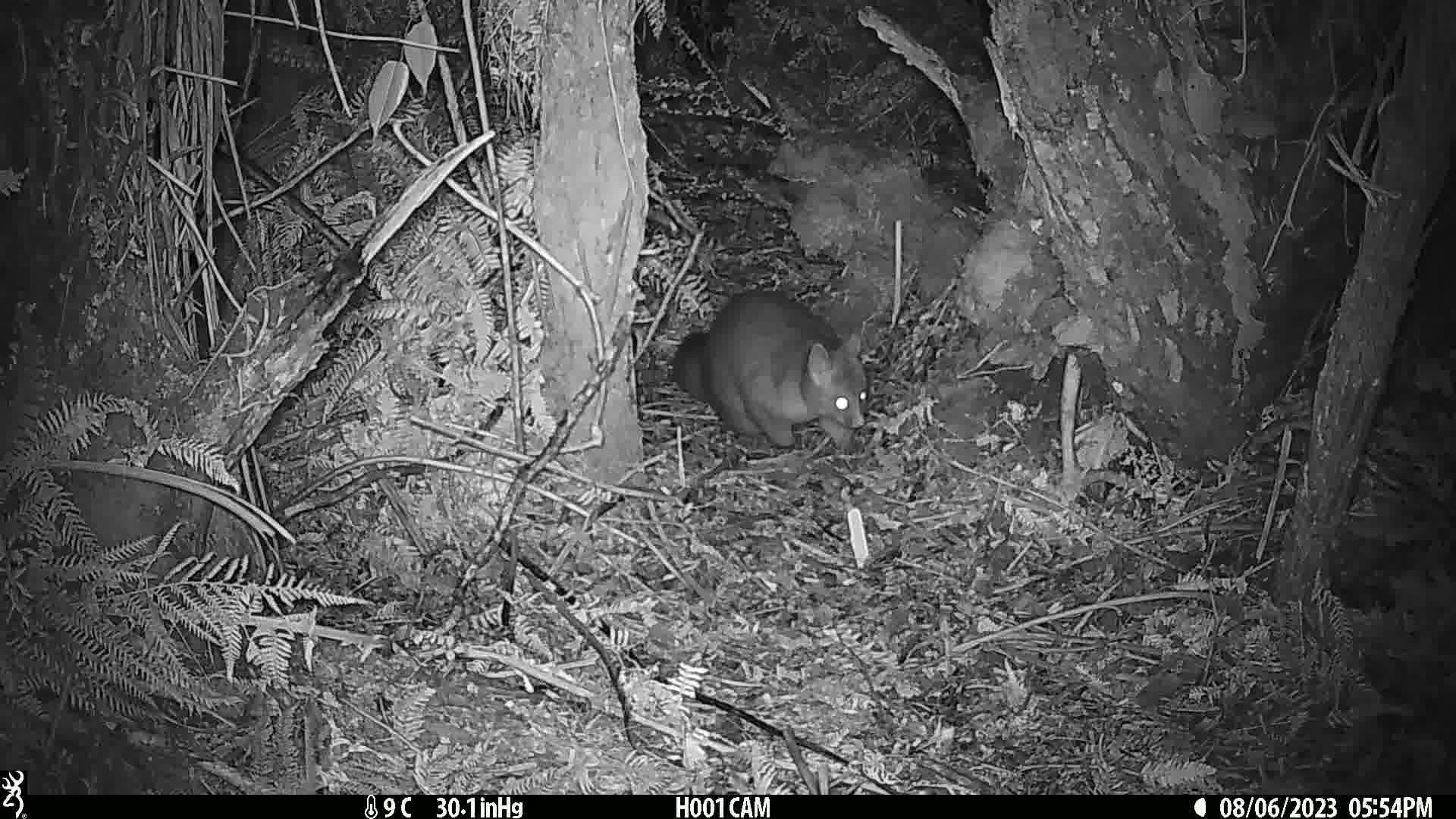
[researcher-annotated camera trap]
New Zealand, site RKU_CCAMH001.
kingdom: Animalia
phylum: Chordata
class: Mammalia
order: Diprotodontia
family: Phalangeridae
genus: Trichosurus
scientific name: Trichosurus vulpecula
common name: common brushtail possum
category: possum